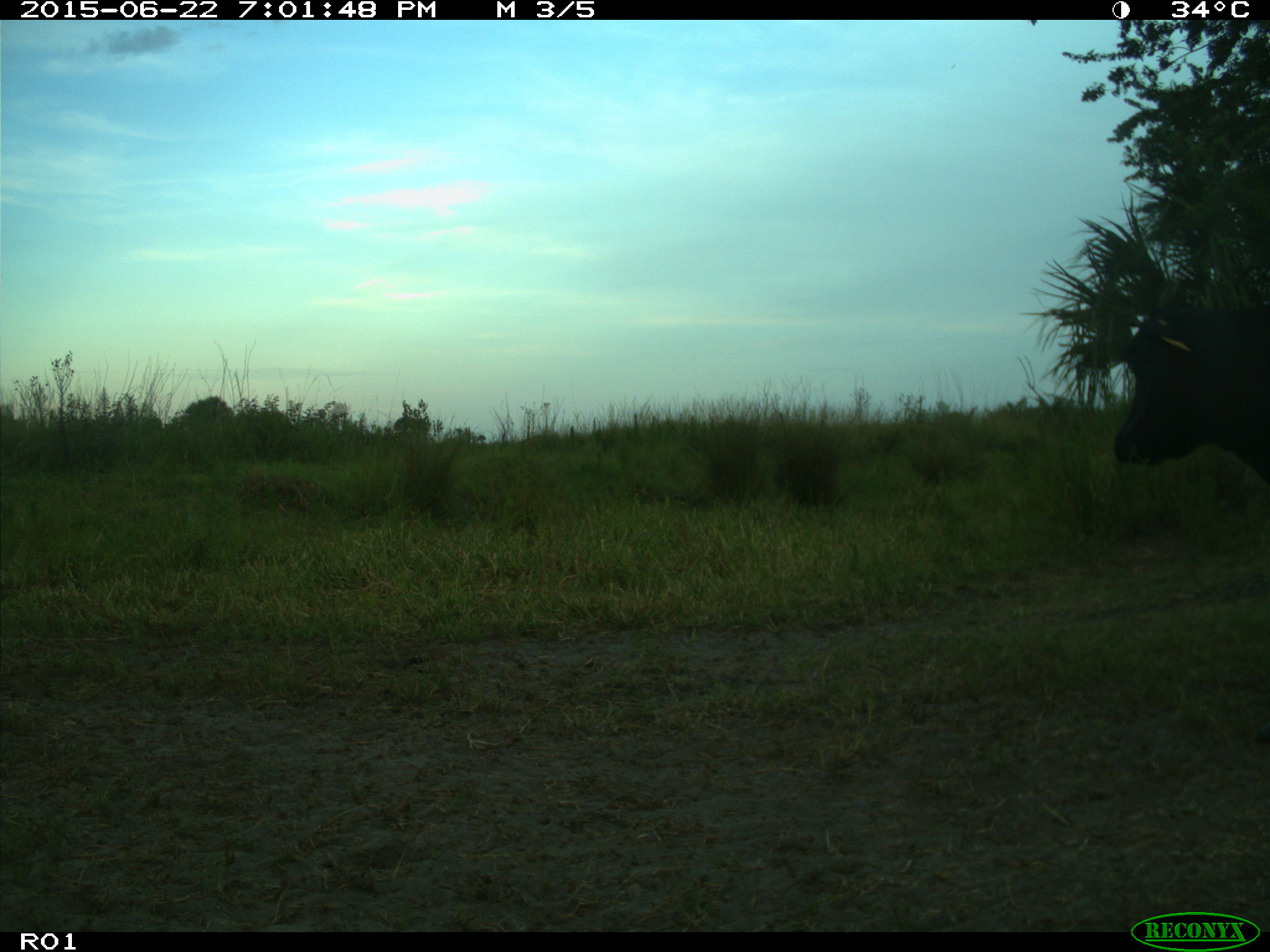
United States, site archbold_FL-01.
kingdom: Animalia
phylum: Chordata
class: Mammalia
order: Artiodactyla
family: Bovidae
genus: Bos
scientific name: Bos taurus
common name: domestic cow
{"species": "Bos taurus (domestic cow)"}